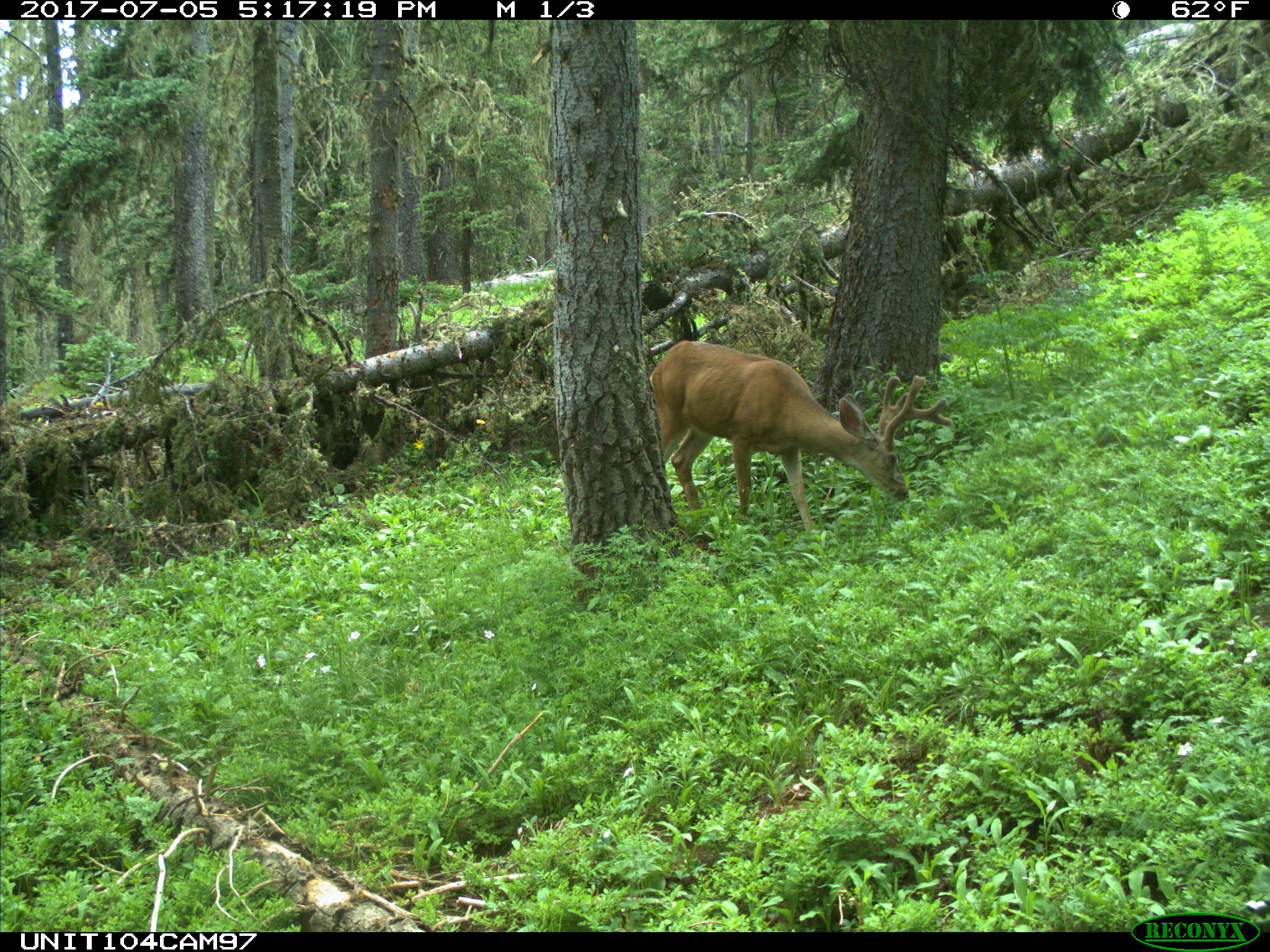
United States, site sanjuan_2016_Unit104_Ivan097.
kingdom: Animalia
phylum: Chordata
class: Mammalia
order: Artiodactyla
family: Cervidae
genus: Odocoileus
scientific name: Odocoileus hemionus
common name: mule deer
Odocoileus hemionus (mule deer).